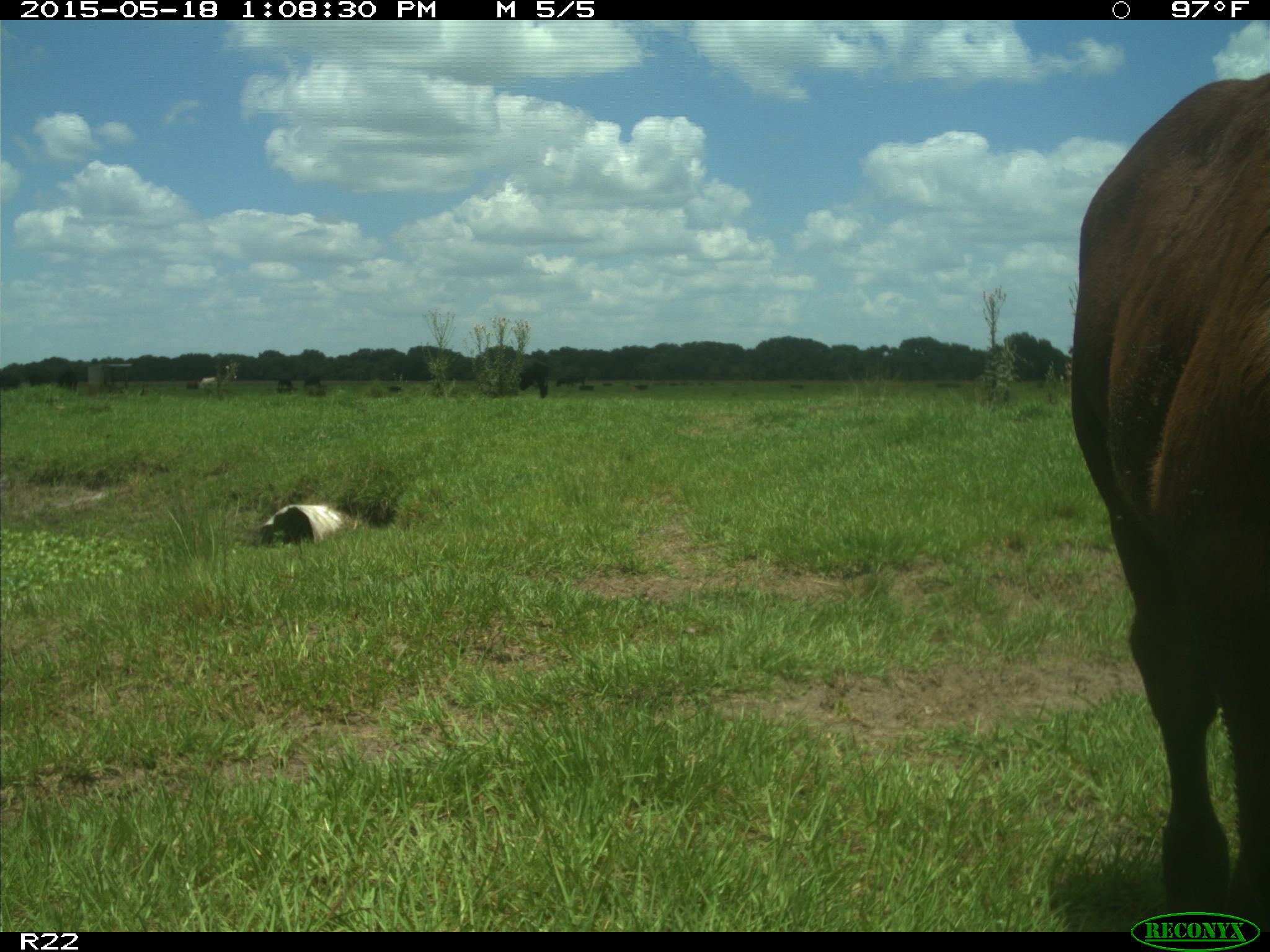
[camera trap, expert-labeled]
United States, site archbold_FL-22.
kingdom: Animalia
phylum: Chordata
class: Mammalia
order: Artiodactyla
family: Bovidae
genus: Bos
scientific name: Bos taurus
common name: domestic cow